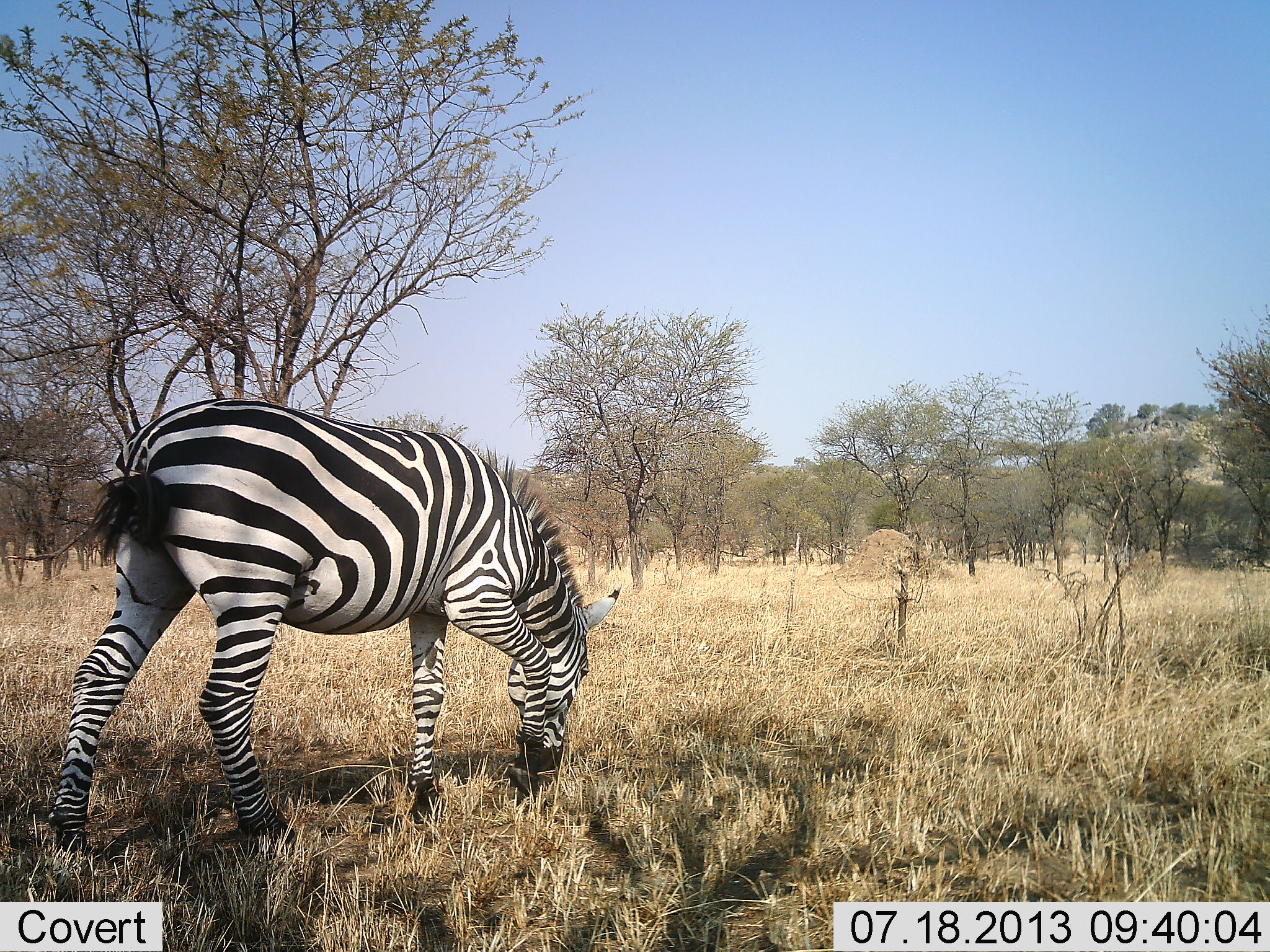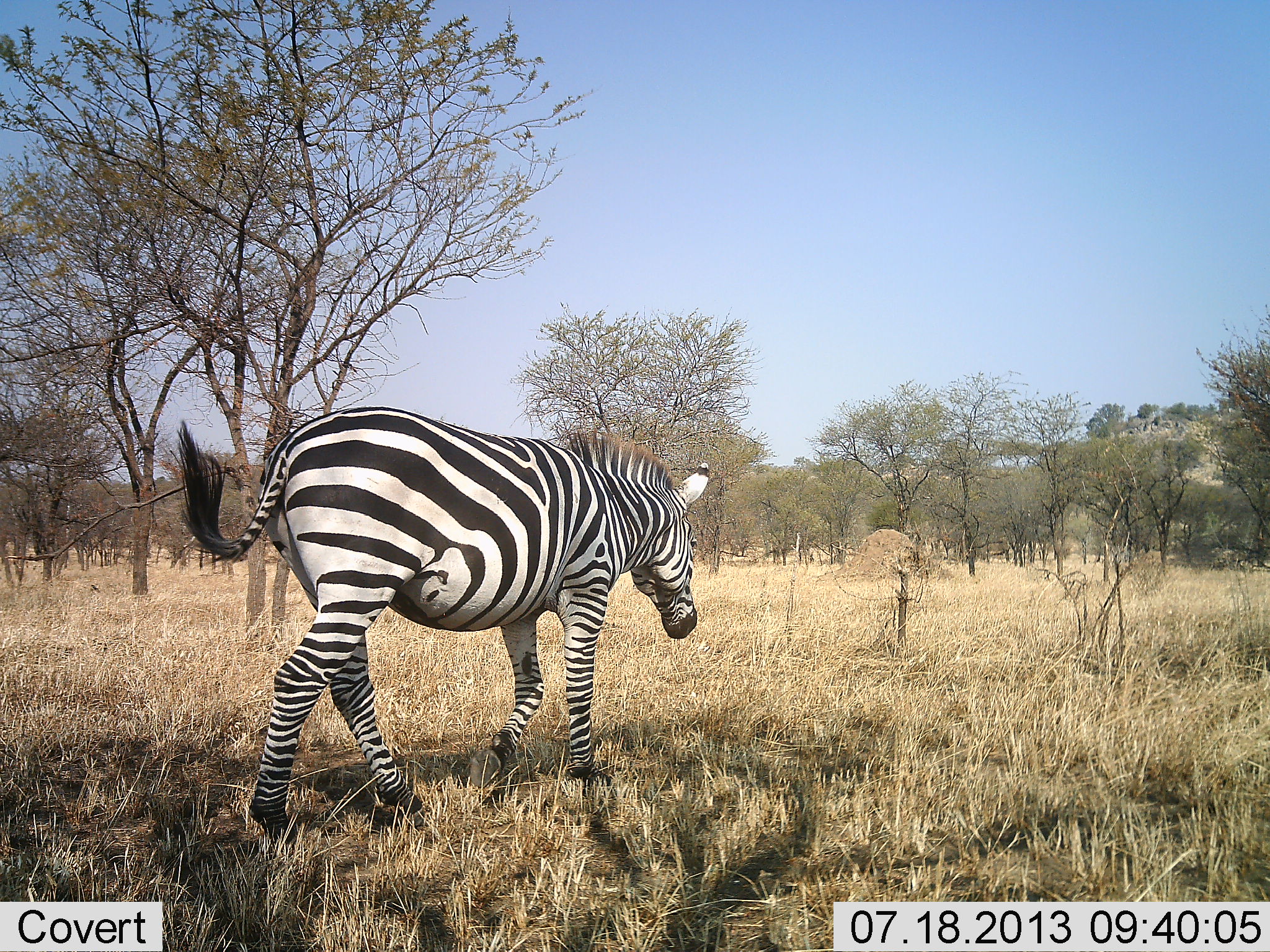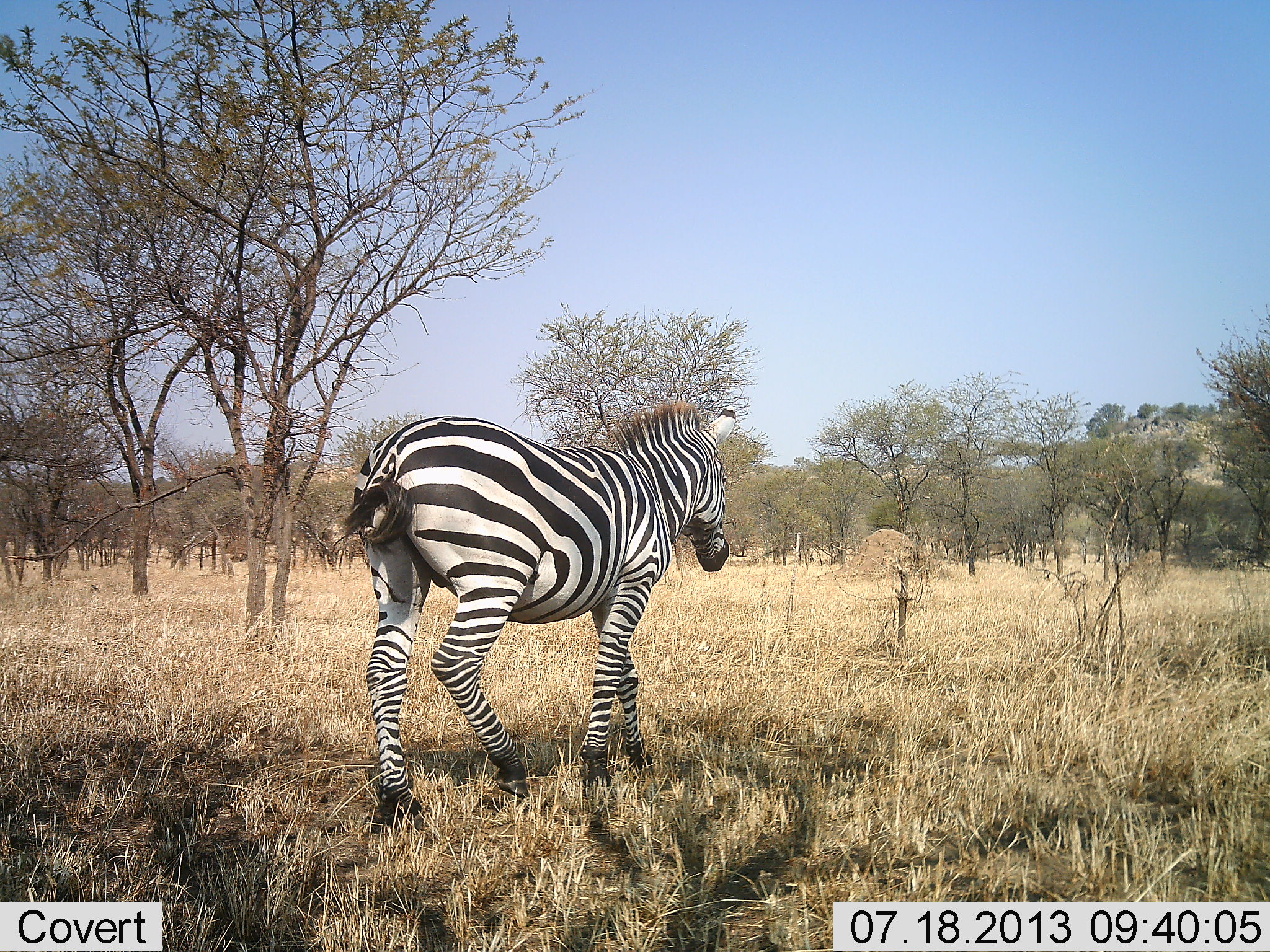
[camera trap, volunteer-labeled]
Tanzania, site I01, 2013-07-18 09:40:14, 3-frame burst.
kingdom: Animalia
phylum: Chordata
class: Mammalia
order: Perissodactyla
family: Equidae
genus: Equus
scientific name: Equus quagga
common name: plains zebra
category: zebra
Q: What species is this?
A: Zebra (plains zebra) (Equus quagga).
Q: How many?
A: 1.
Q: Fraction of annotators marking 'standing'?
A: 0%.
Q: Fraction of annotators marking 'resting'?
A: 0%.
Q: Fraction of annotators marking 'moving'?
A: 100%.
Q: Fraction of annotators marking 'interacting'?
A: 0%.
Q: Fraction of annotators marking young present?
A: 0%.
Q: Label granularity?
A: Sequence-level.